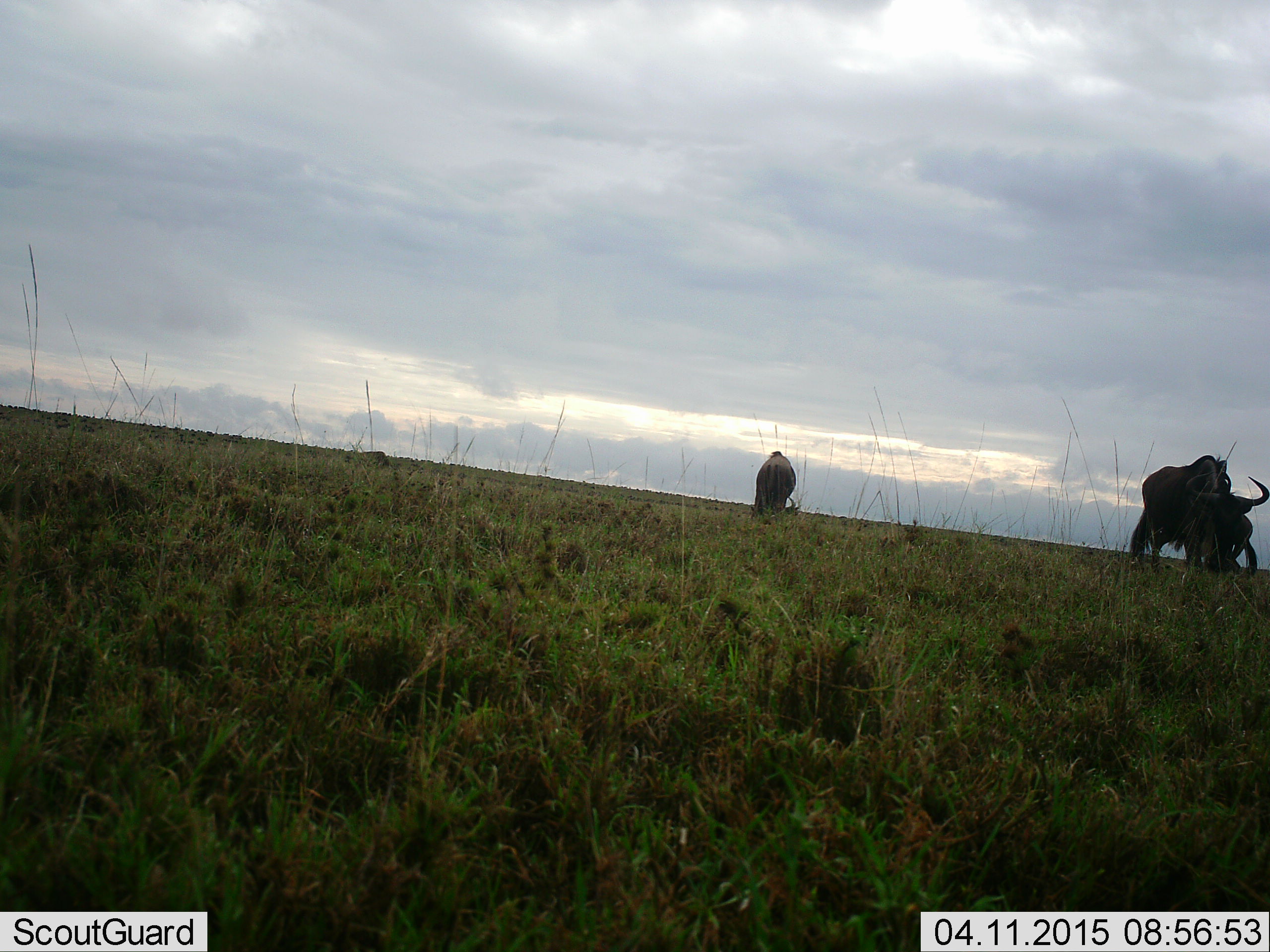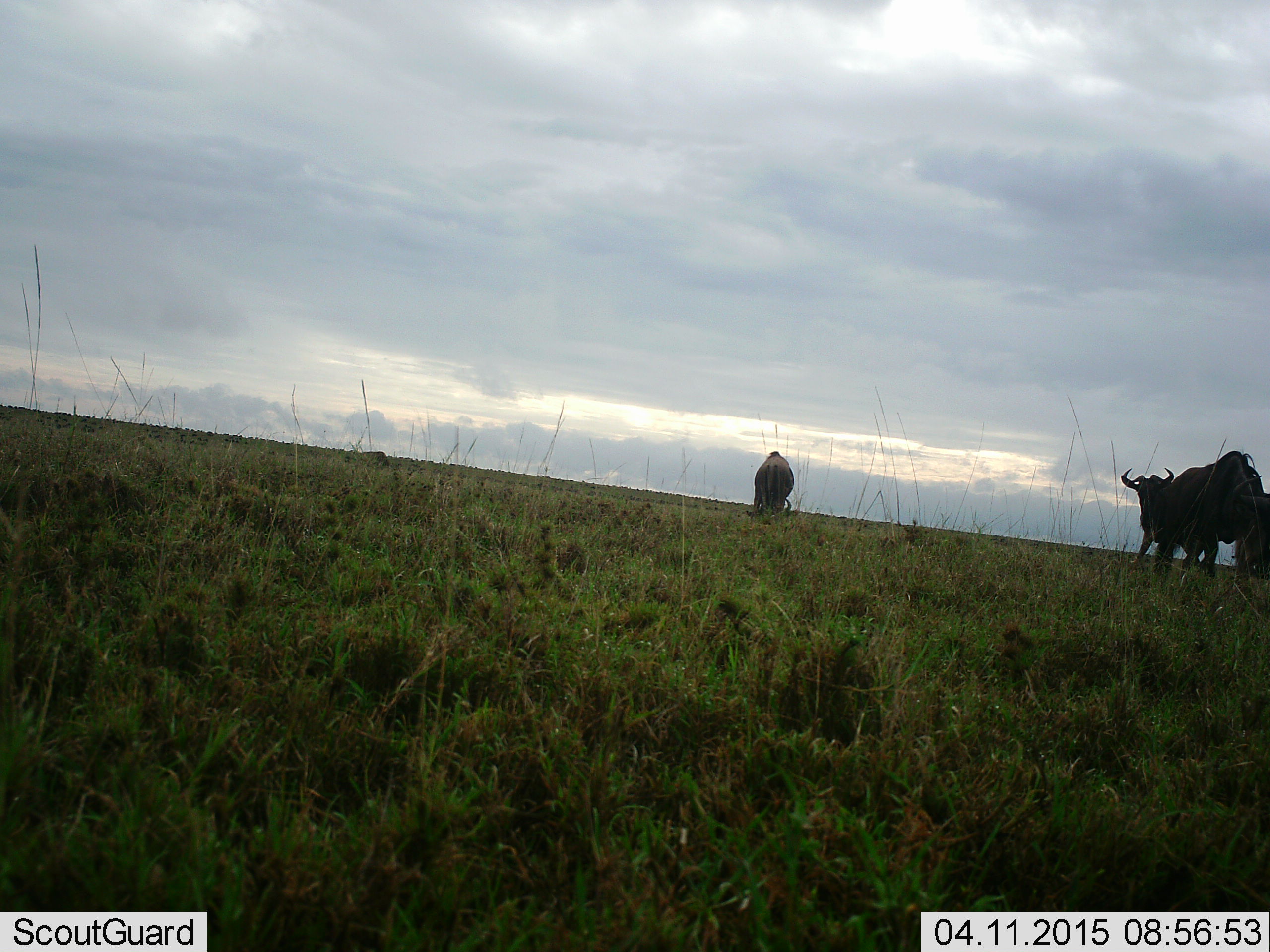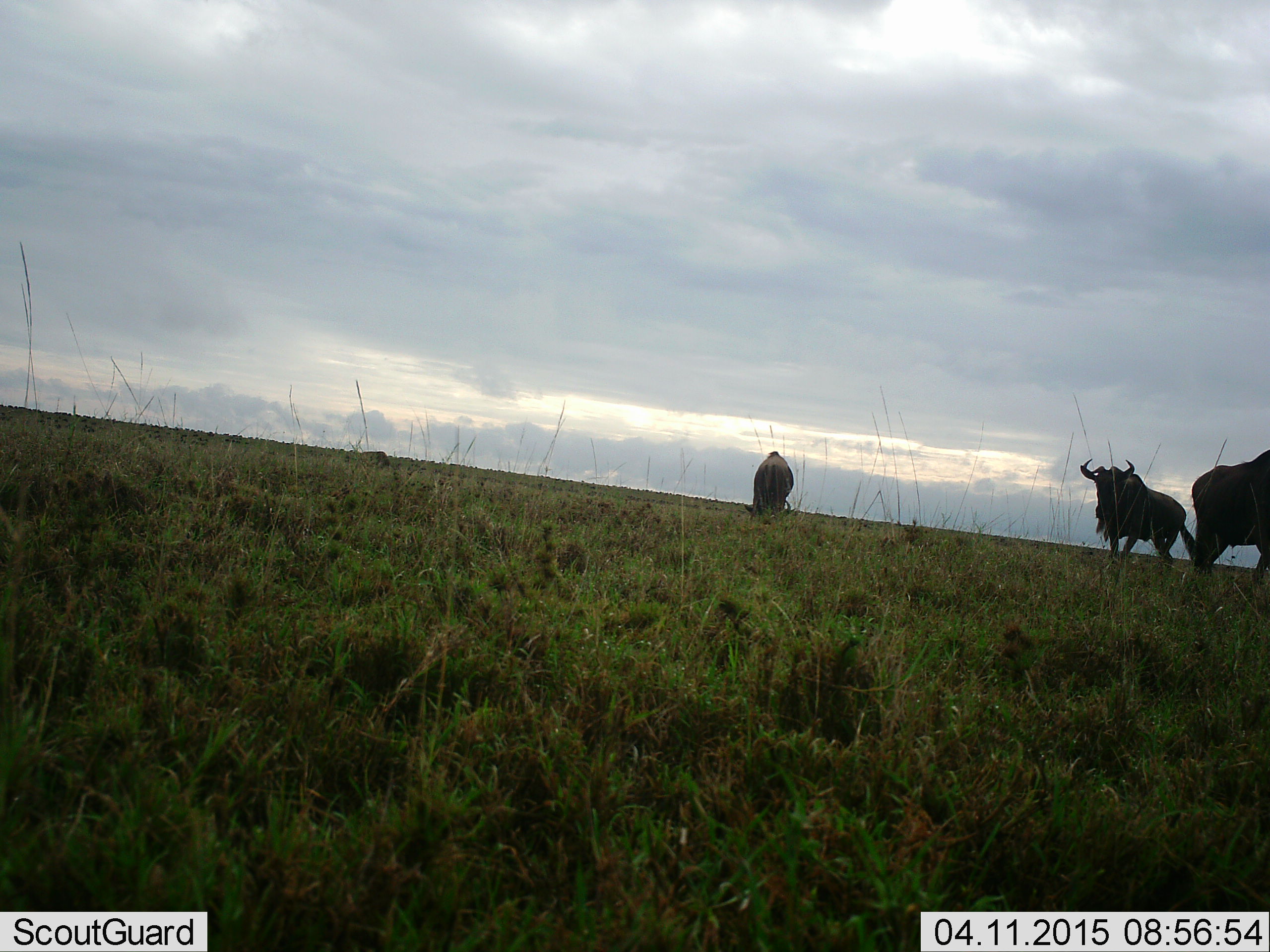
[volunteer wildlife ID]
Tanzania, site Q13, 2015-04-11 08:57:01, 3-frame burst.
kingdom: Animalia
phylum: Chordata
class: Mammalia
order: Artiodactyla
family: Bovidae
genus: Connochaetes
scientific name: Connochaetes taurinus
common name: blue wildebeest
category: wildebeest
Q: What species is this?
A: Wildebeest (blue wildebeest) (Connochaetes taurinus).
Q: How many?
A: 3.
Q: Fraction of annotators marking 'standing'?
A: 50%.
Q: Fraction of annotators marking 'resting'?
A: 10%.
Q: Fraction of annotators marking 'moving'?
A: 40%.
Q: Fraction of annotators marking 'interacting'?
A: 20%.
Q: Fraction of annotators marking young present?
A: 0%.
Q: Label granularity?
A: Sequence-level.